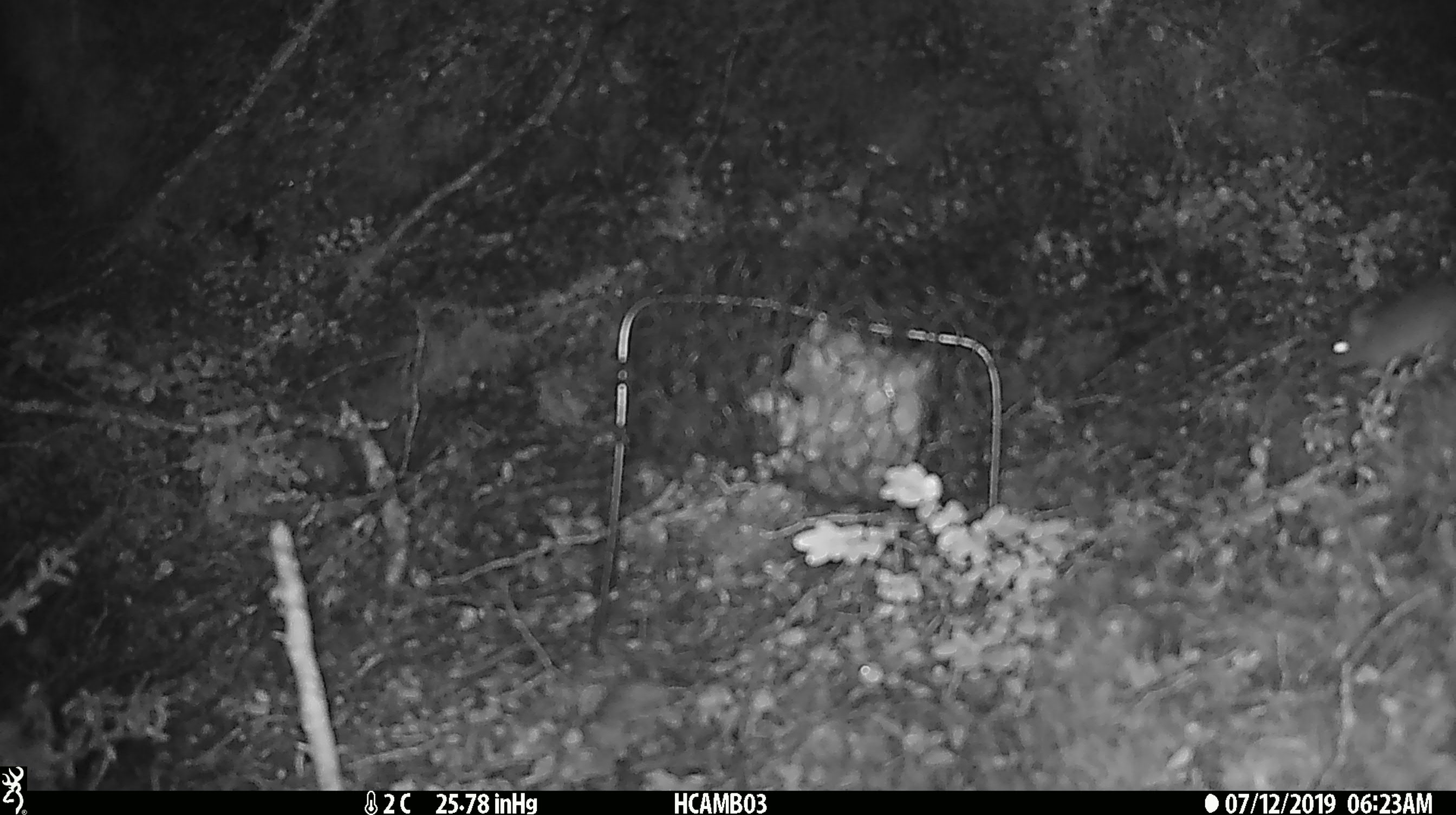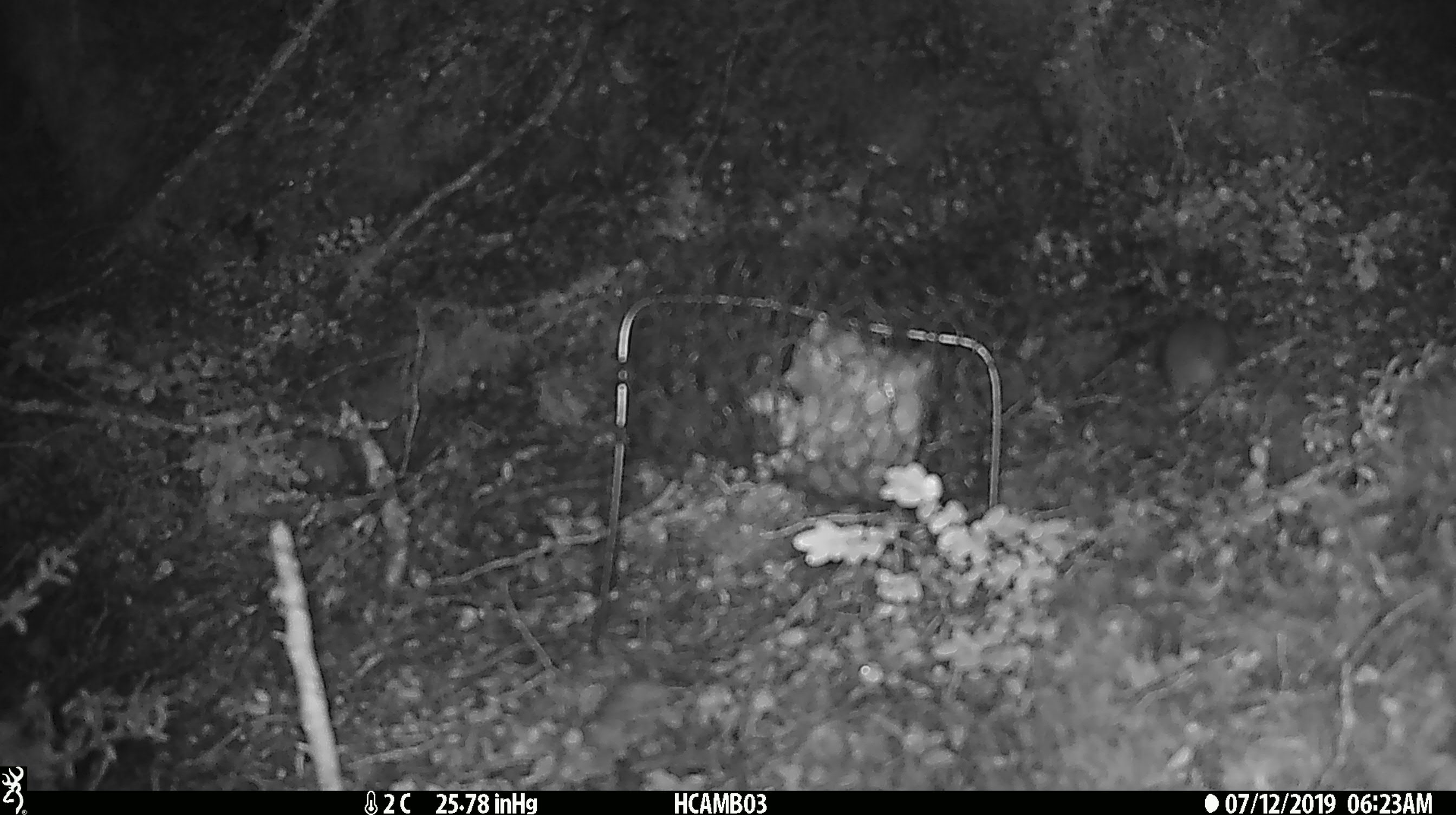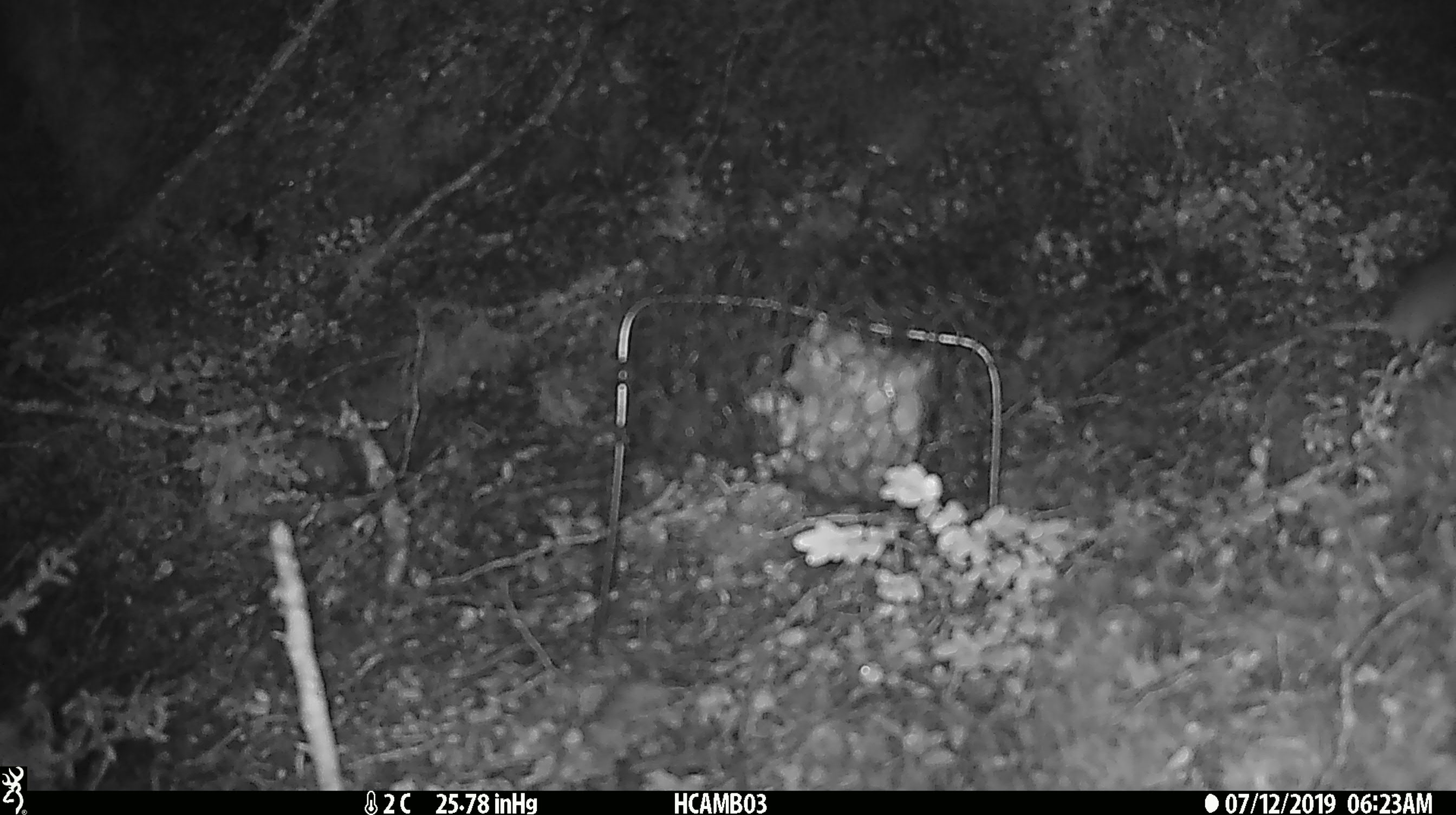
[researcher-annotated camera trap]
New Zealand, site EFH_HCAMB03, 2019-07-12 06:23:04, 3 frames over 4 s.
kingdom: Animalia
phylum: Chordata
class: Mammalia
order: Rodentia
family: Muridae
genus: Mus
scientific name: Mus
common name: mouse